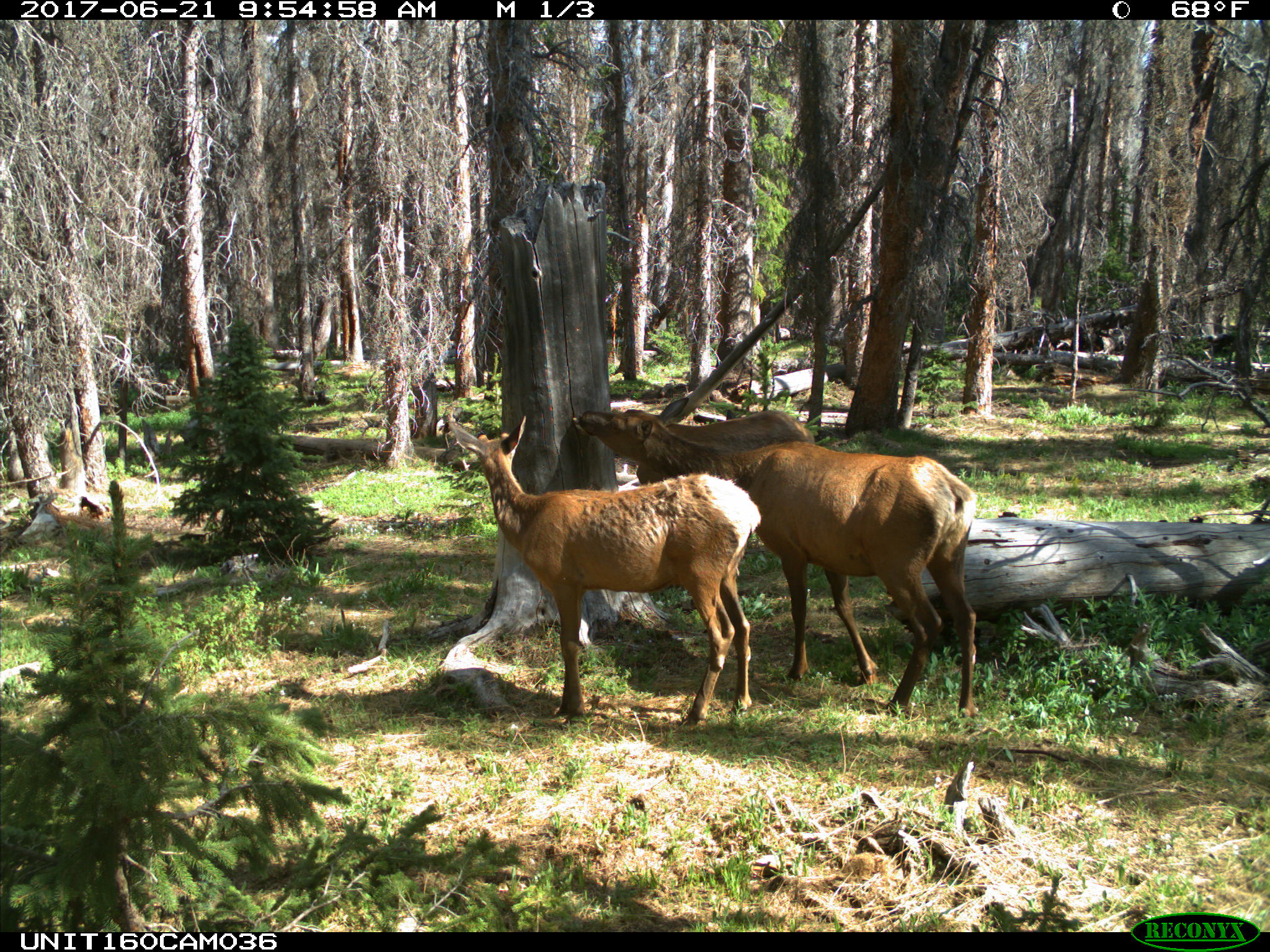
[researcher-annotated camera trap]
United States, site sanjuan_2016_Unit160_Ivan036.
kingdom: Animalia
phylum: Chordata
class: Mammalia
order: Artiodactyla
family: Cervidae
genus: Cervus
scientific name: Cervus elaphus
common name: red deer